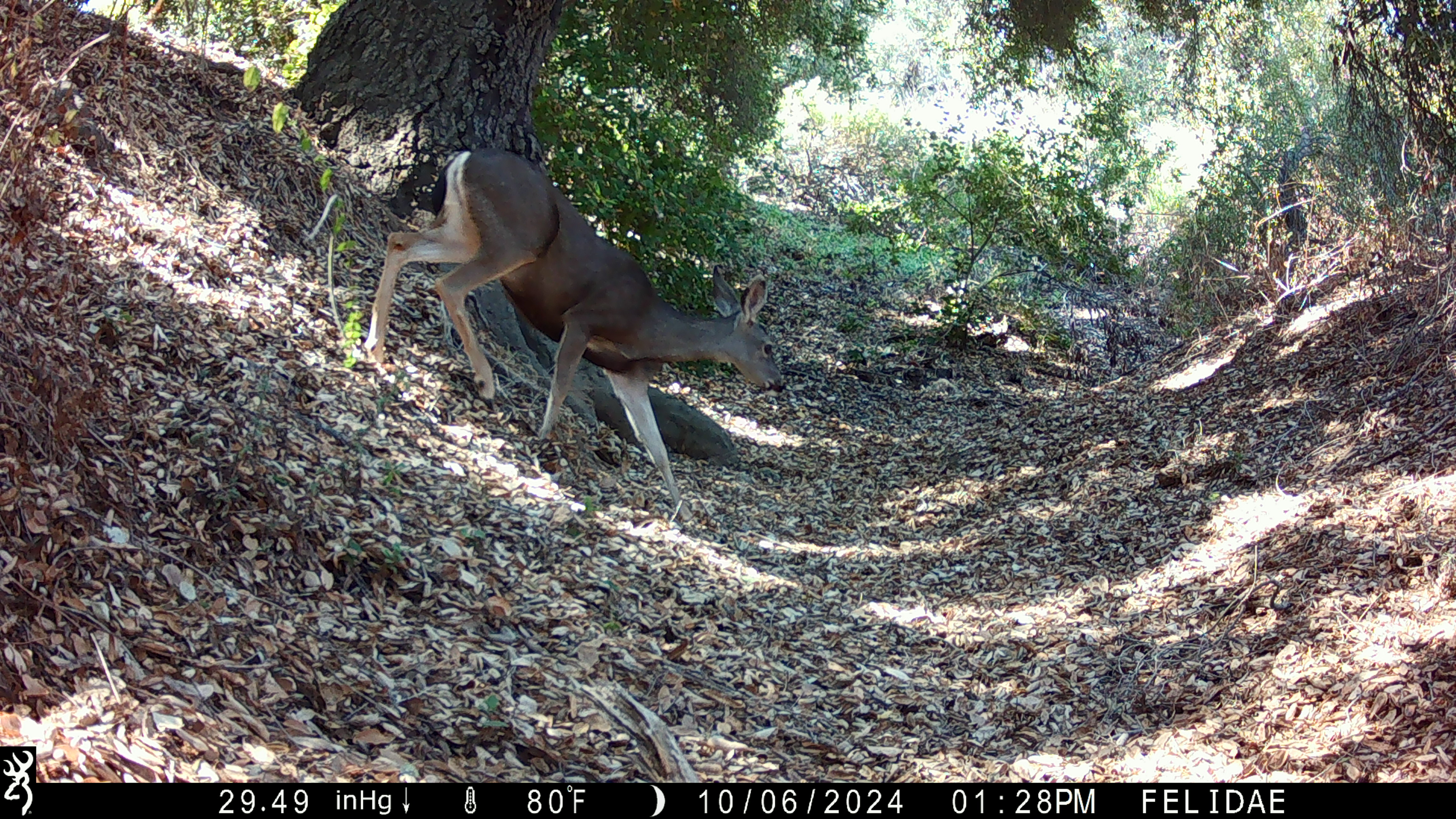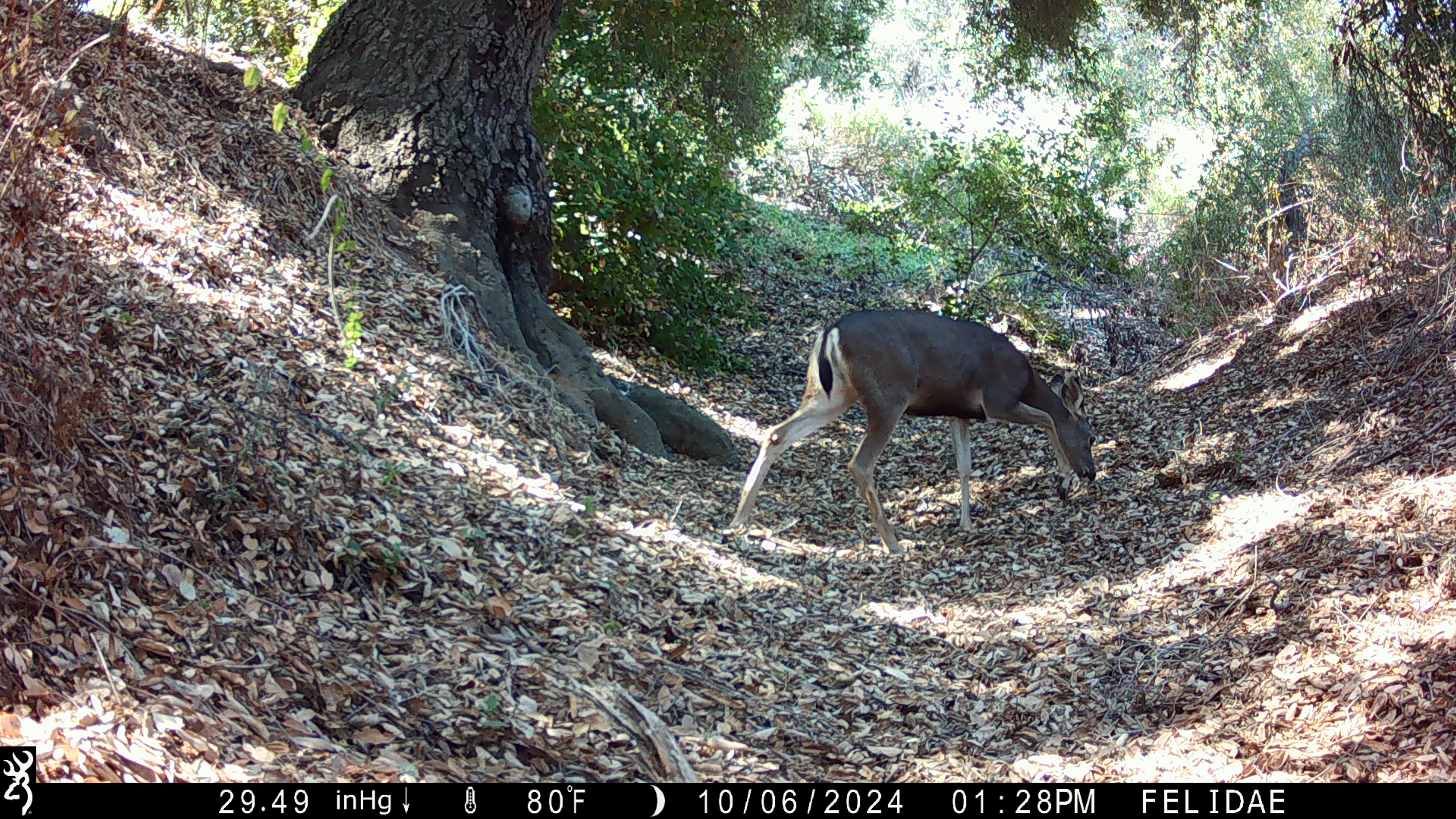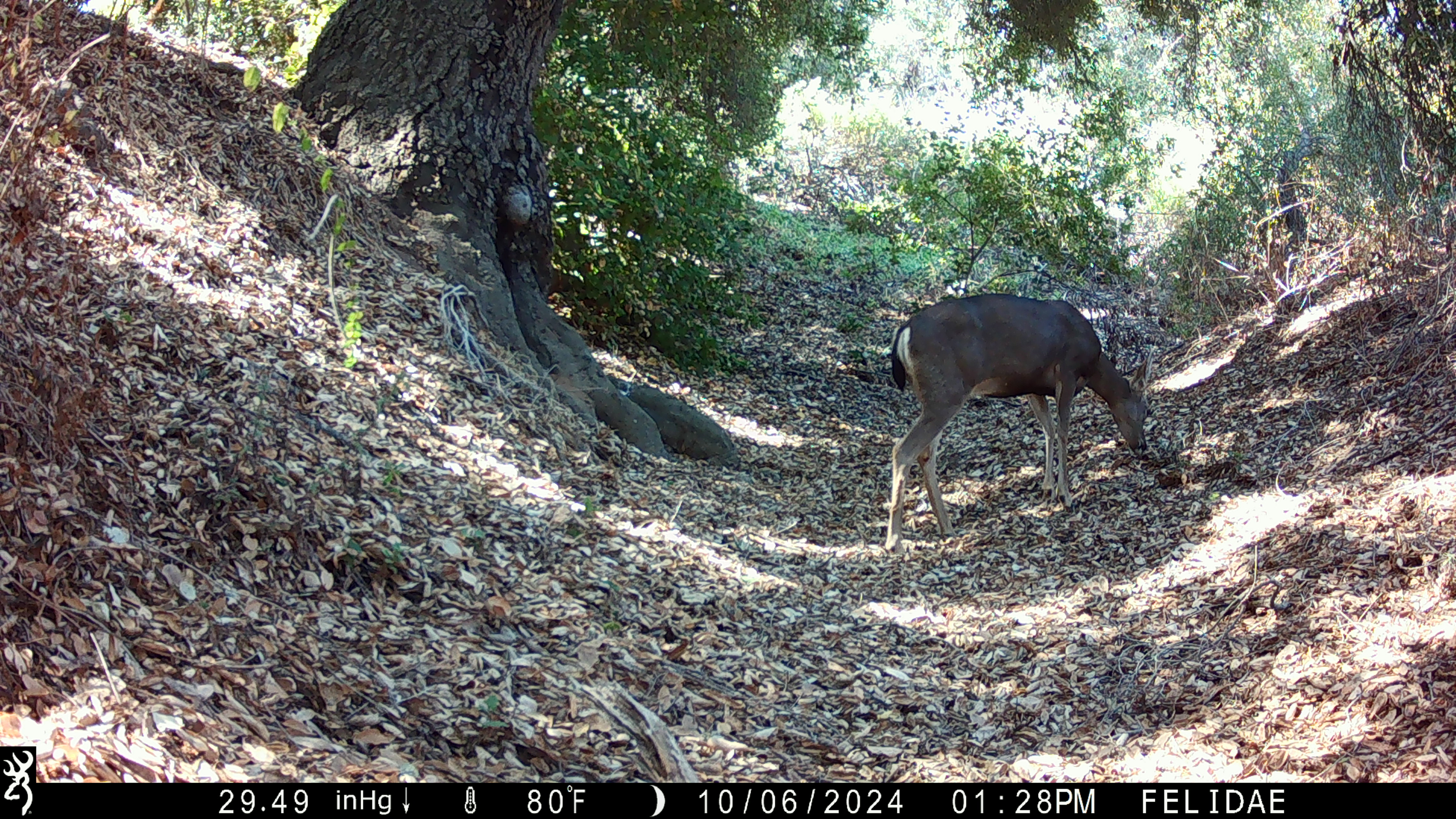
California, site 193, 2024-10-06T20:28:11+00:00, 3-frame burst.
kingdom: Animalia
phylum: Chordata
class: Mammalia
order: Artiodactyla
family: Cervidae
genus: Odocoileus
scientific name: Odocoileus hemionus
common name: mule deer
Mule deer (Odocoileus hemionus).